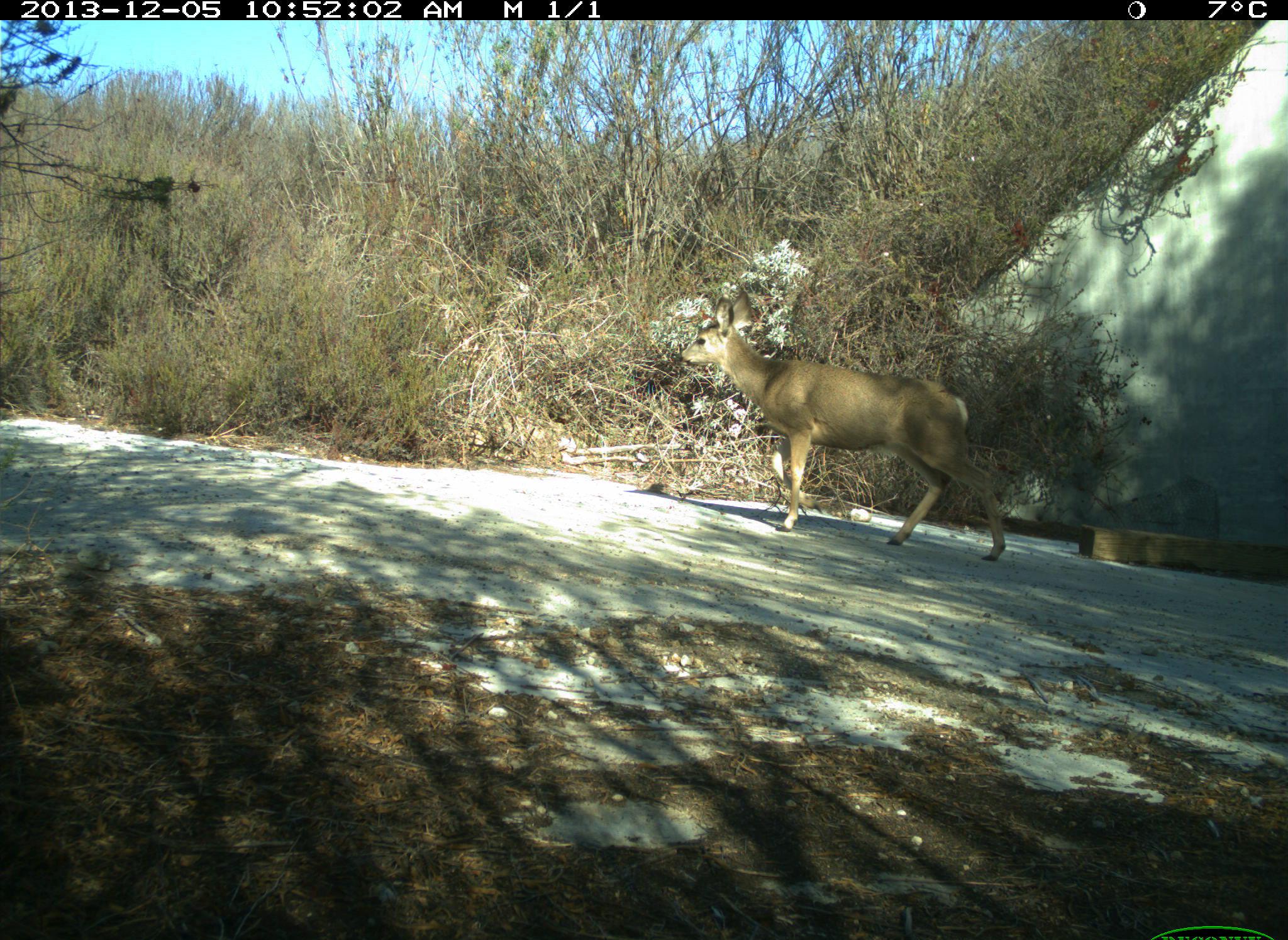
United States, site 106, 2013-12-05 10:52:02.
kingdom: Animalia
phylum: Chordata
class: Mammalia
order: Artiodactyla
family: Cervidae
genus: Odocoileus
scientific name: Odocoileus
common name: deer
Deer (Odocoileus).